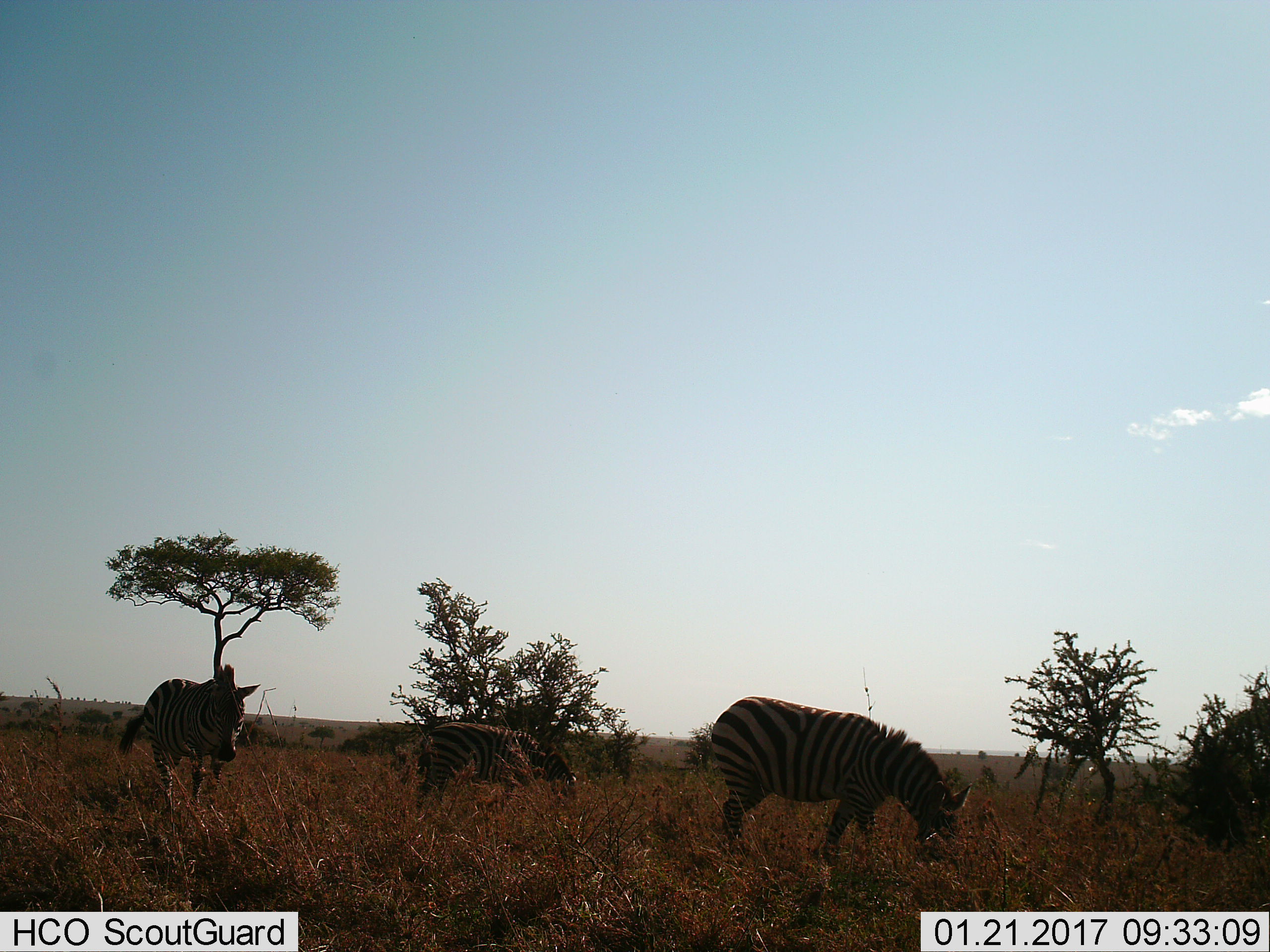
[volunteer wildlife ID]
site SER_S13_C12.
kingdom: Animalia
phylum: Chordata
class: Mammalia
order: Perissodactyla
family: Equidae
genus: Equus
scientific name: Equus quagga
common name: plains zebra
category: zebraplains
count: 3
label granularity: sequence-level